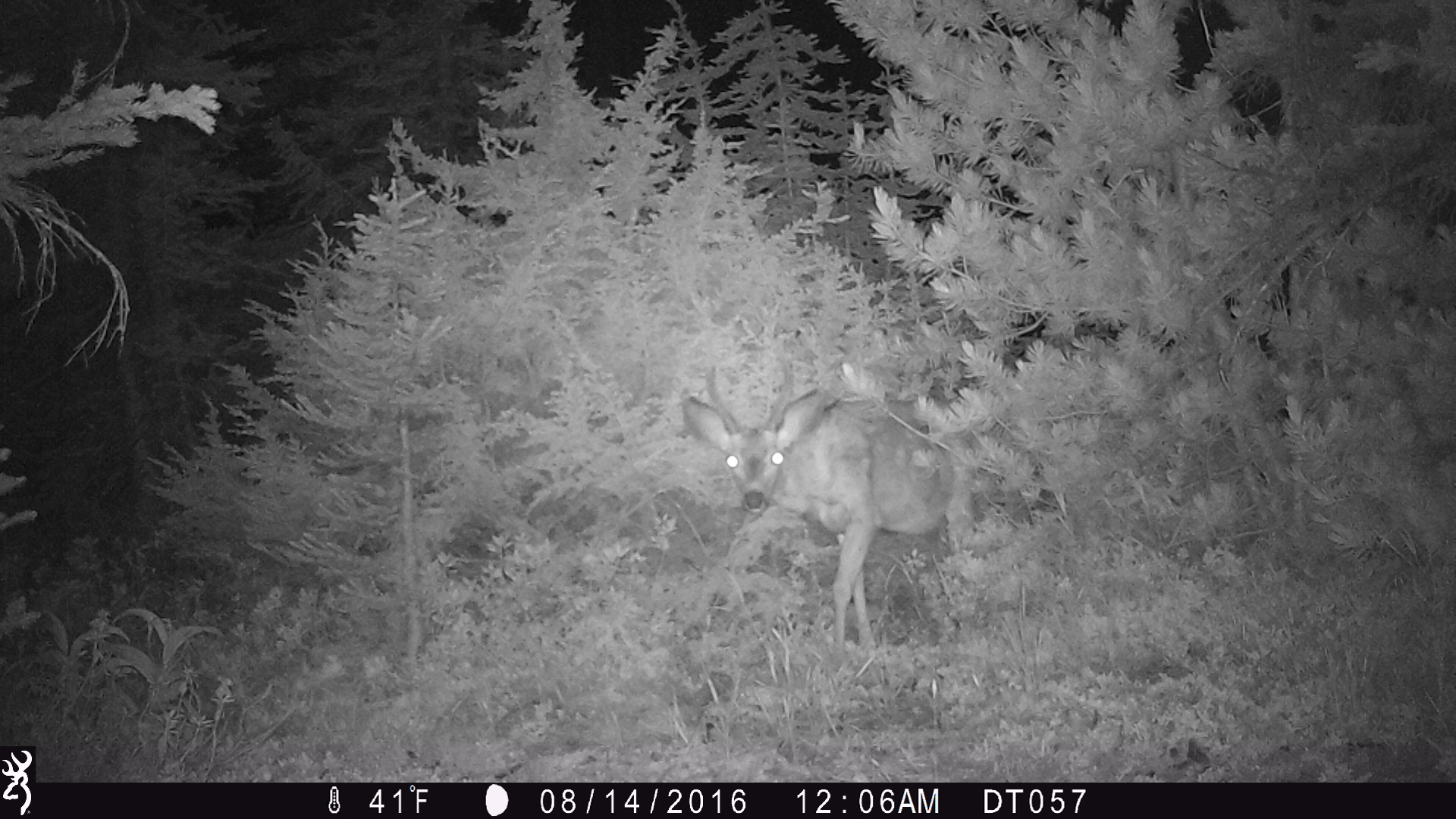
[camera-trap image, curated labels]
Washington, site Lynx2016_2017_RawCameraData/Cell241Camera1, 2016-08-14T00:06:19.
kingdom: Animalia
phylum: Chordata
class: Mammalia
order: Artiodactyla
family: Cervidae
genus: Odocoileus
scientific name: Odocoileus hemionus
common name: mule deer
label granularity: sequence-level